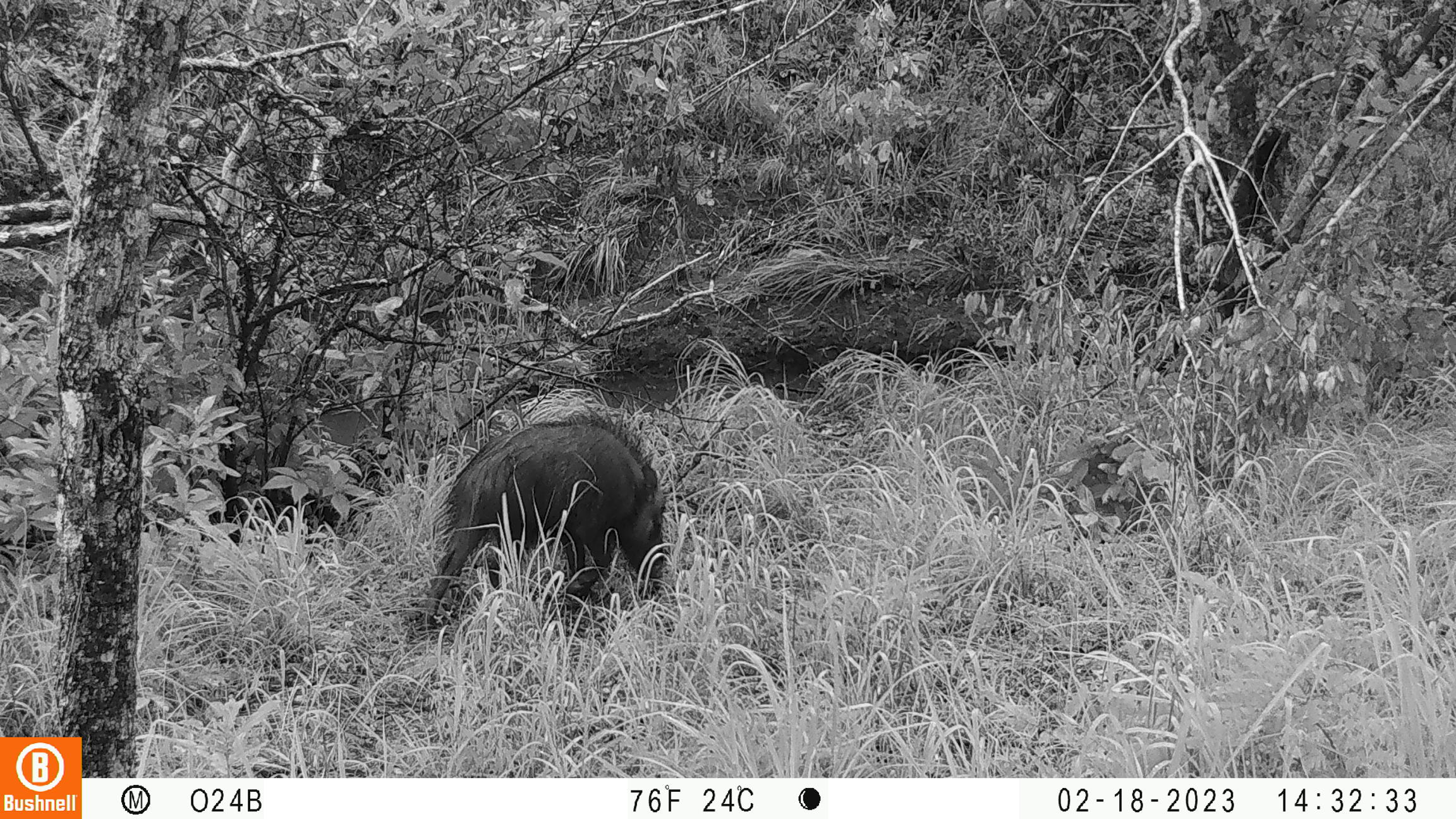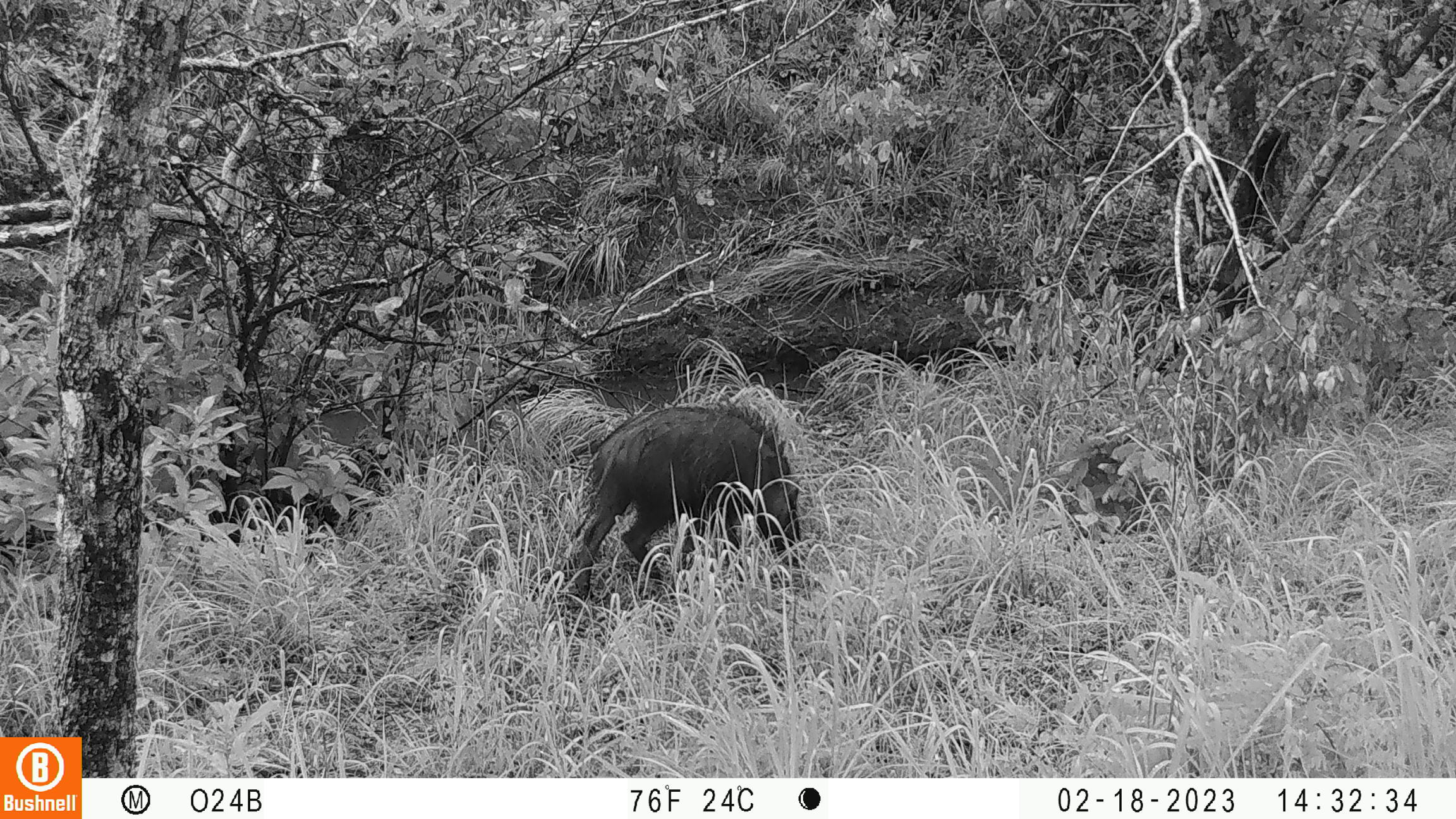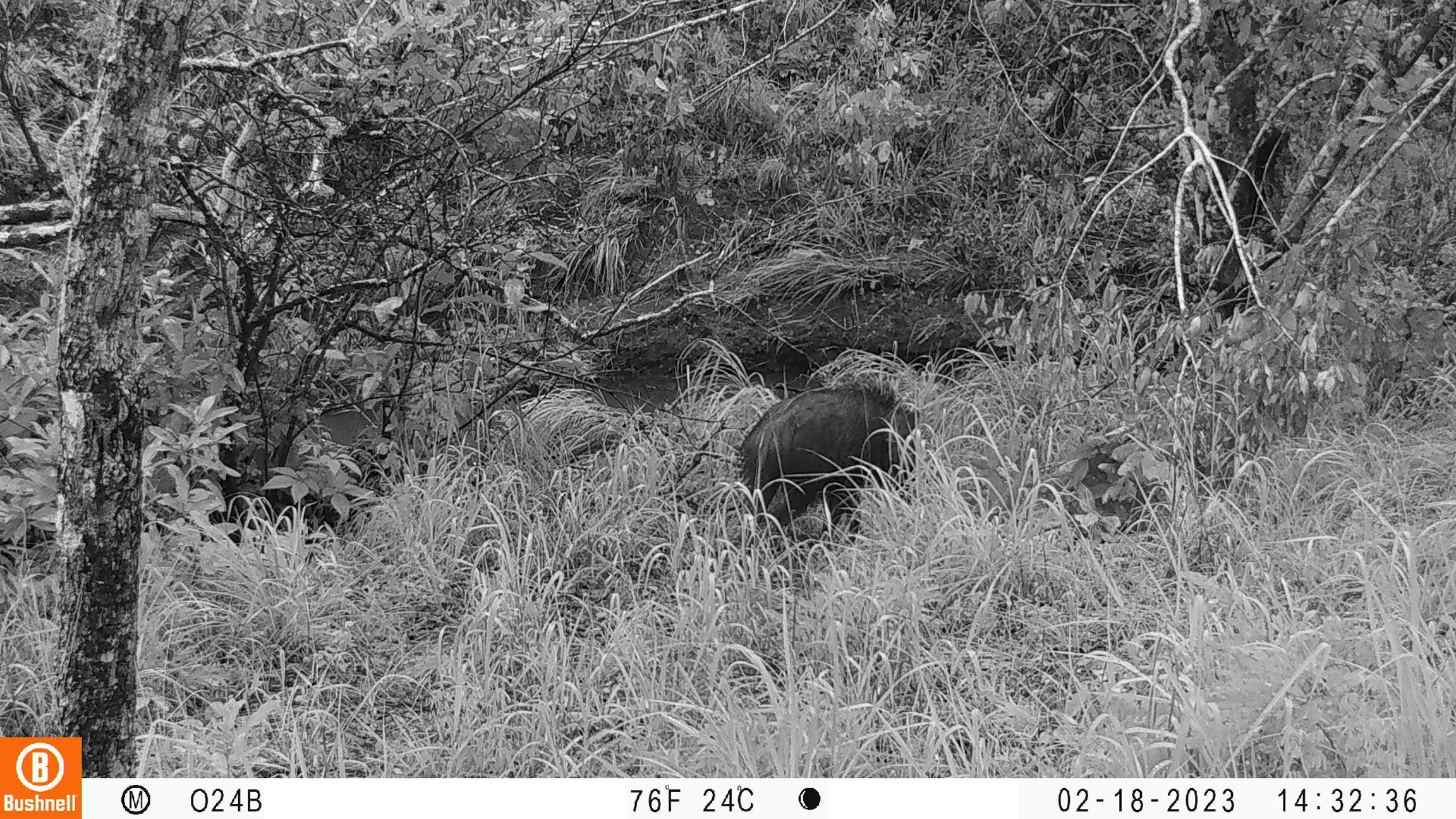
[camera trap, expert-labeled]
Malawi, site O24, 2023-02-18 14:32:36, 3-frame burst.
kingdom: Animalia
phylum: Chordata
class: Mammalia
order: Artiodactyla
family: Suidae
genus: Potamochoerus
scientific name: Potamochoerus larvatus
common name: bushpig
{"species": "bushpig (Potamochoerus larvatus)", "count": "1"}